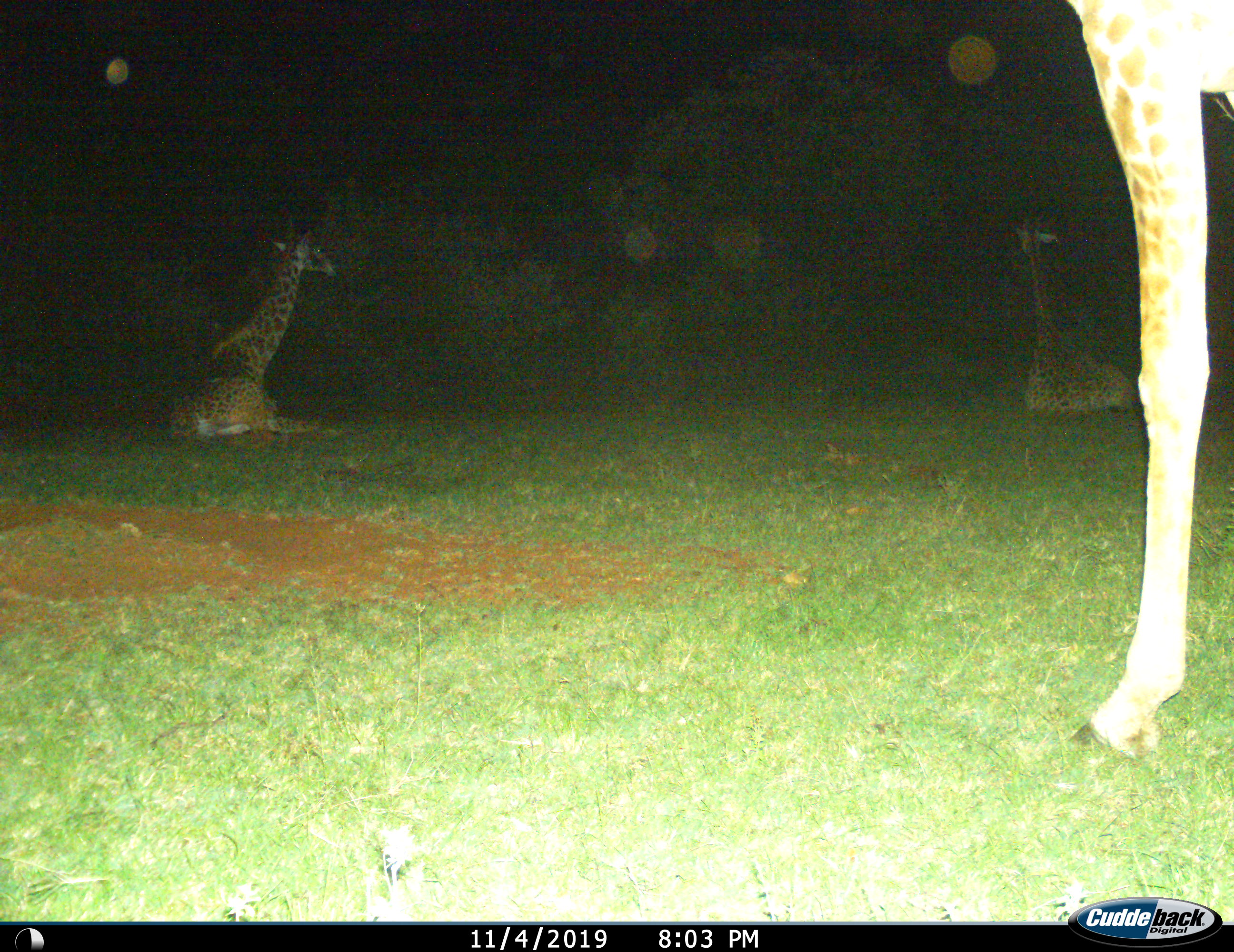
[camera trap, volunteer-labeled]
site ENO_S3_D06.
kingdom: Animalia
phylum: Chordata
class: Mammalia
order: Artiodactyla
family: Giraffidae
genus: Giraffa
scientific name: Giraffa camelopardalis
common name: giraffe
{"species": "giraffe (Giraffa camelopardalis)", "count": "3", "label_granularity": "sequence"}